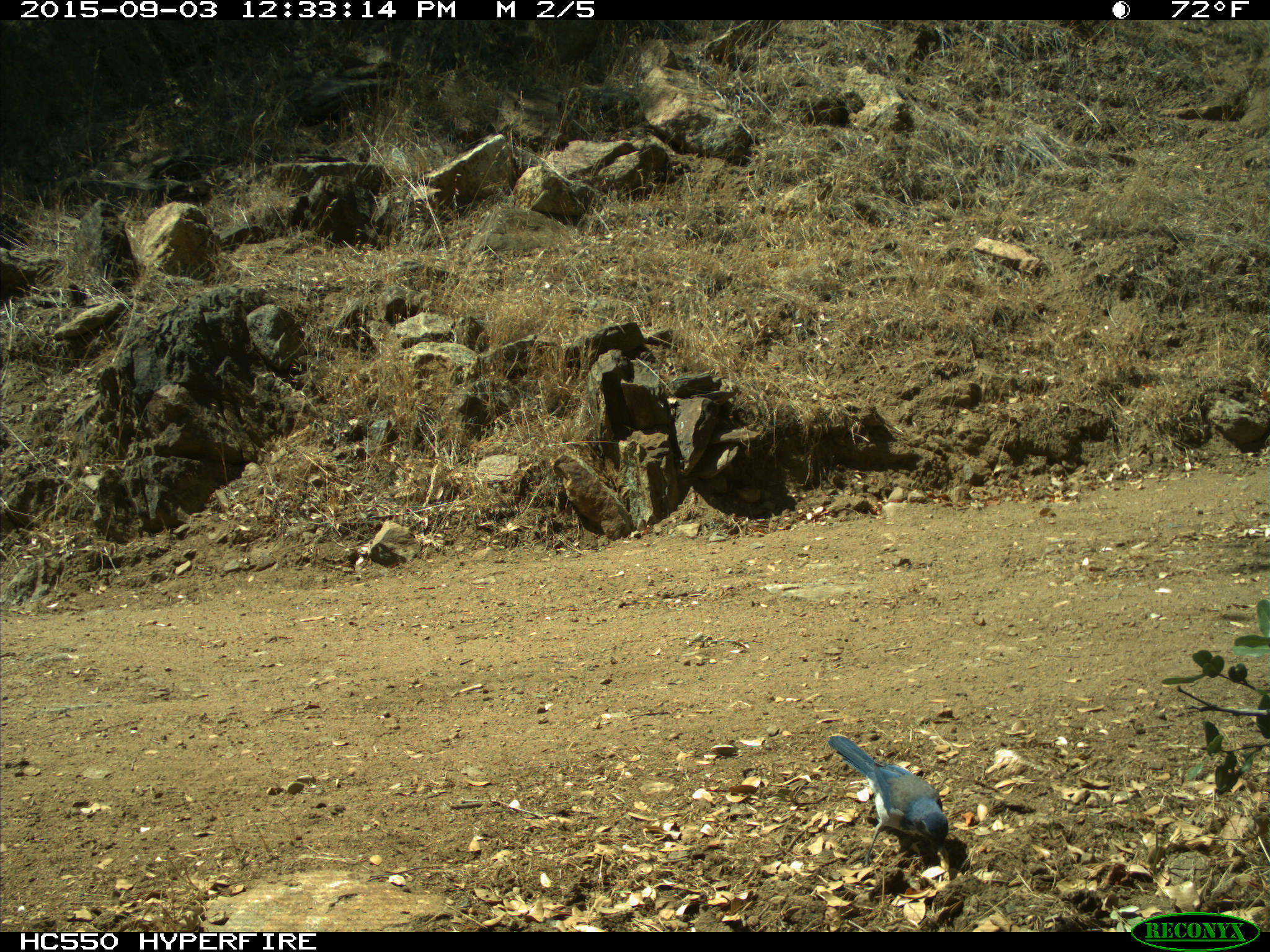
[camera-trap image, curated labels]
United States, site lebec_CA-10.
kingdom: Animalia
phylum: Chordata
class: Aves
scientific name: Aves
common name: birds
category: unidentified bird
Unidentified bird (birds) (Aves).